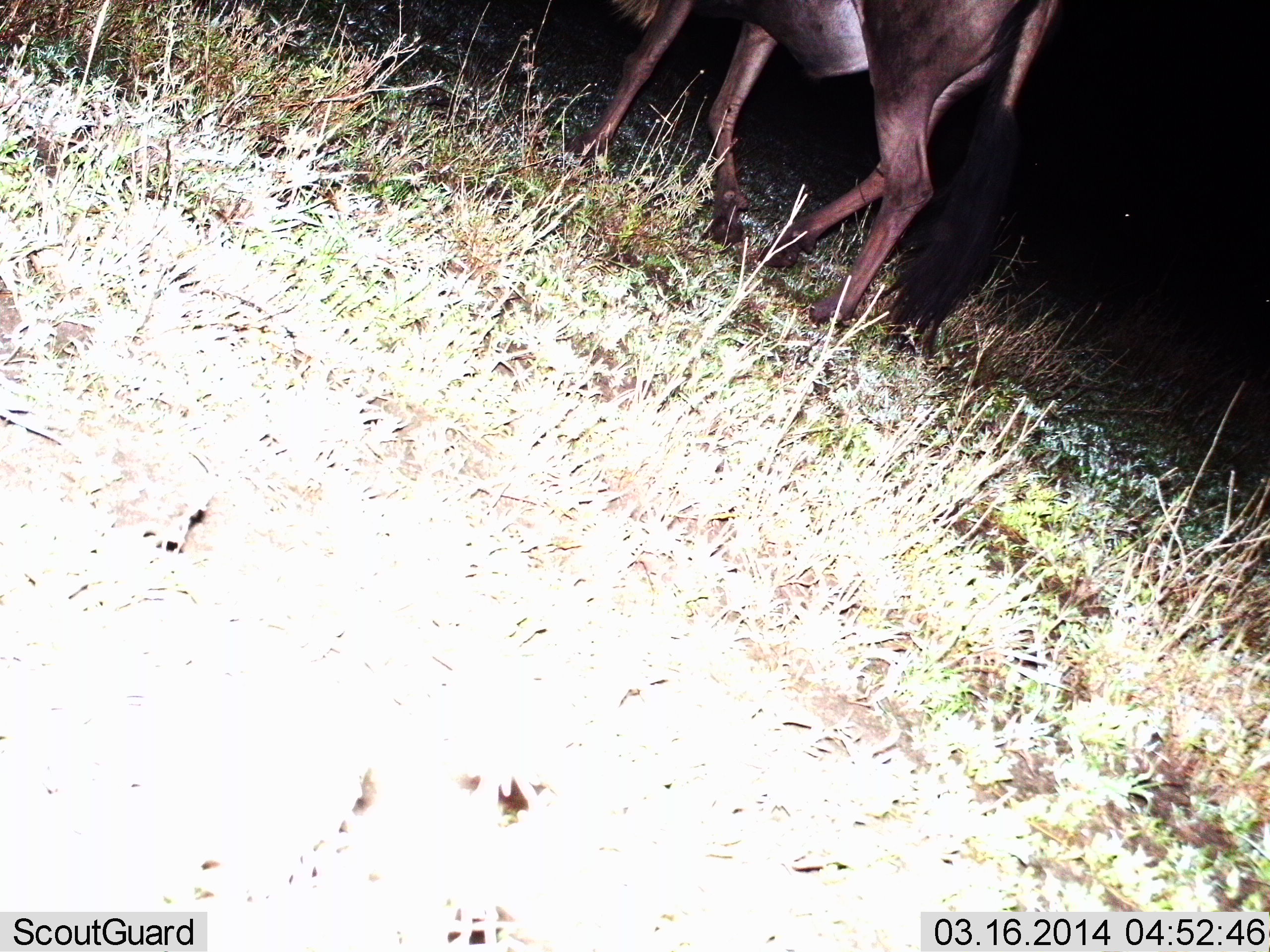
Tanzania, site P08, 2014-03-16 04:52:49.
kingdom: Animalia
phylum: Chordata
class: Mammalia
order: Artiodactyla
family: Bovidae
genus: Connochaetes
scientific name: Connochaetes taurinus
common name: blue wildebeest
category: wildebeest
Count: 1.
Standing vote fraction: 60%.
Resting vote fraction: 0%.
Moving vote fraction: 40%.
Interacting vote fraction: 0%.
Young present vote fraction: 0%.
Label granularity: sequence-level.